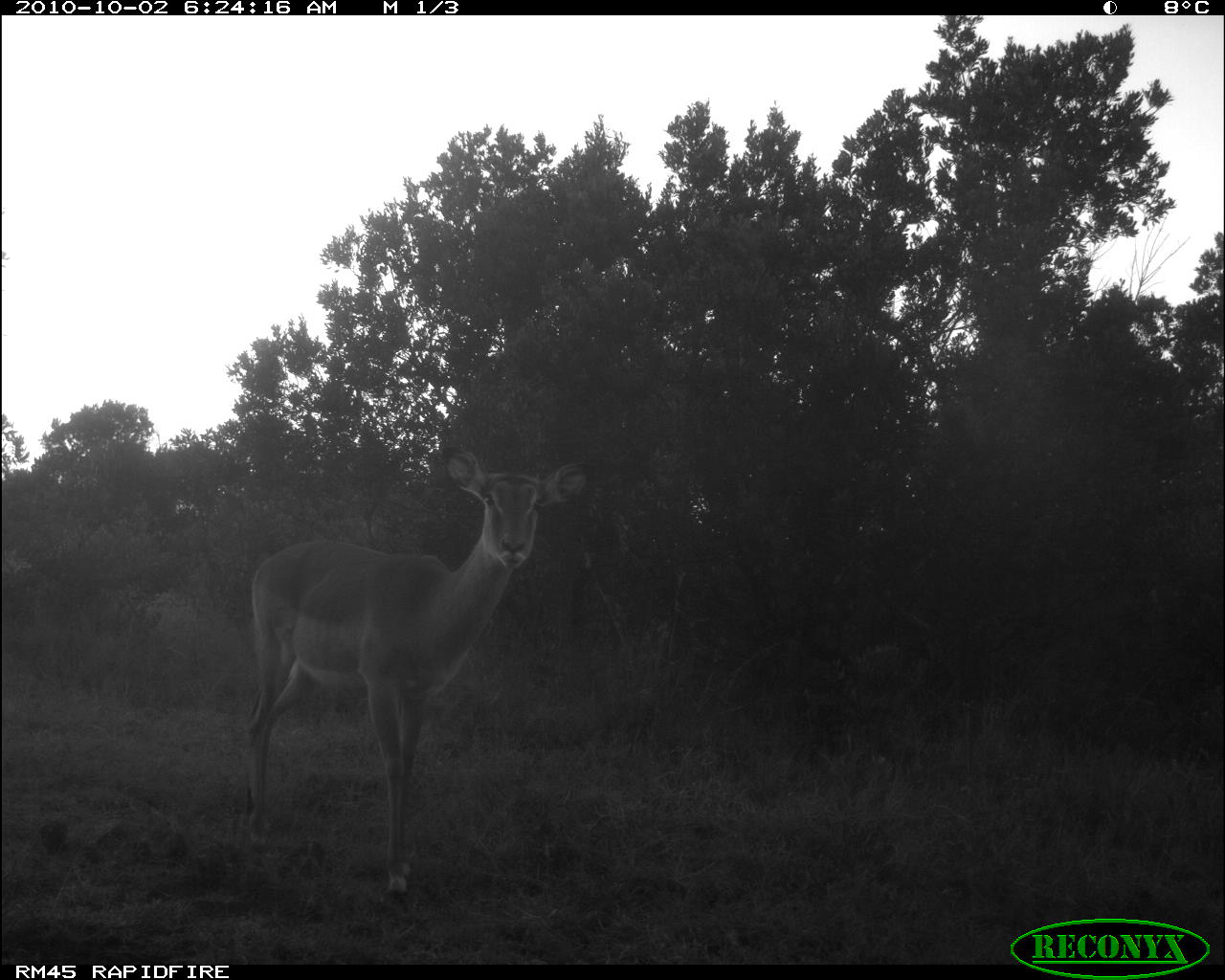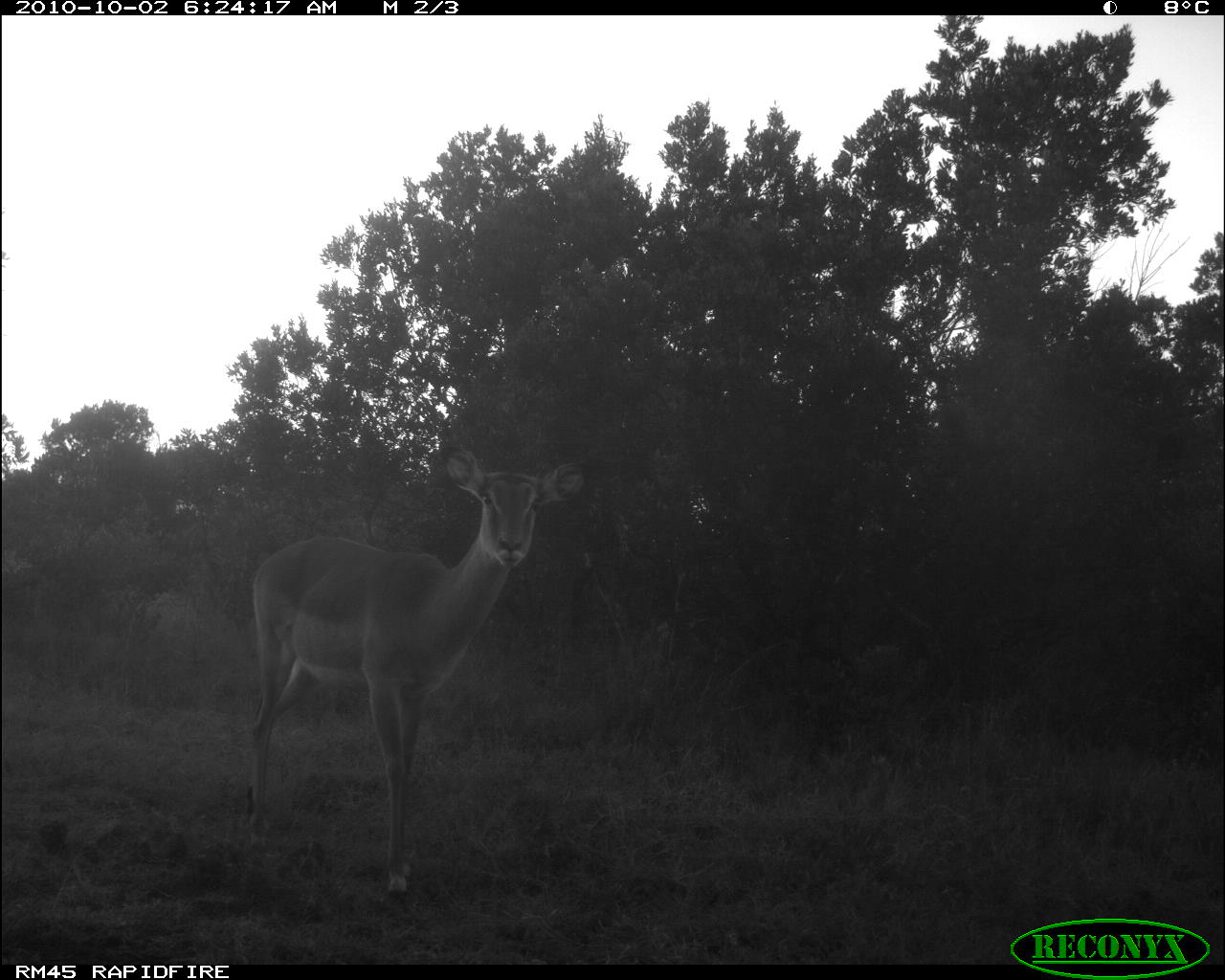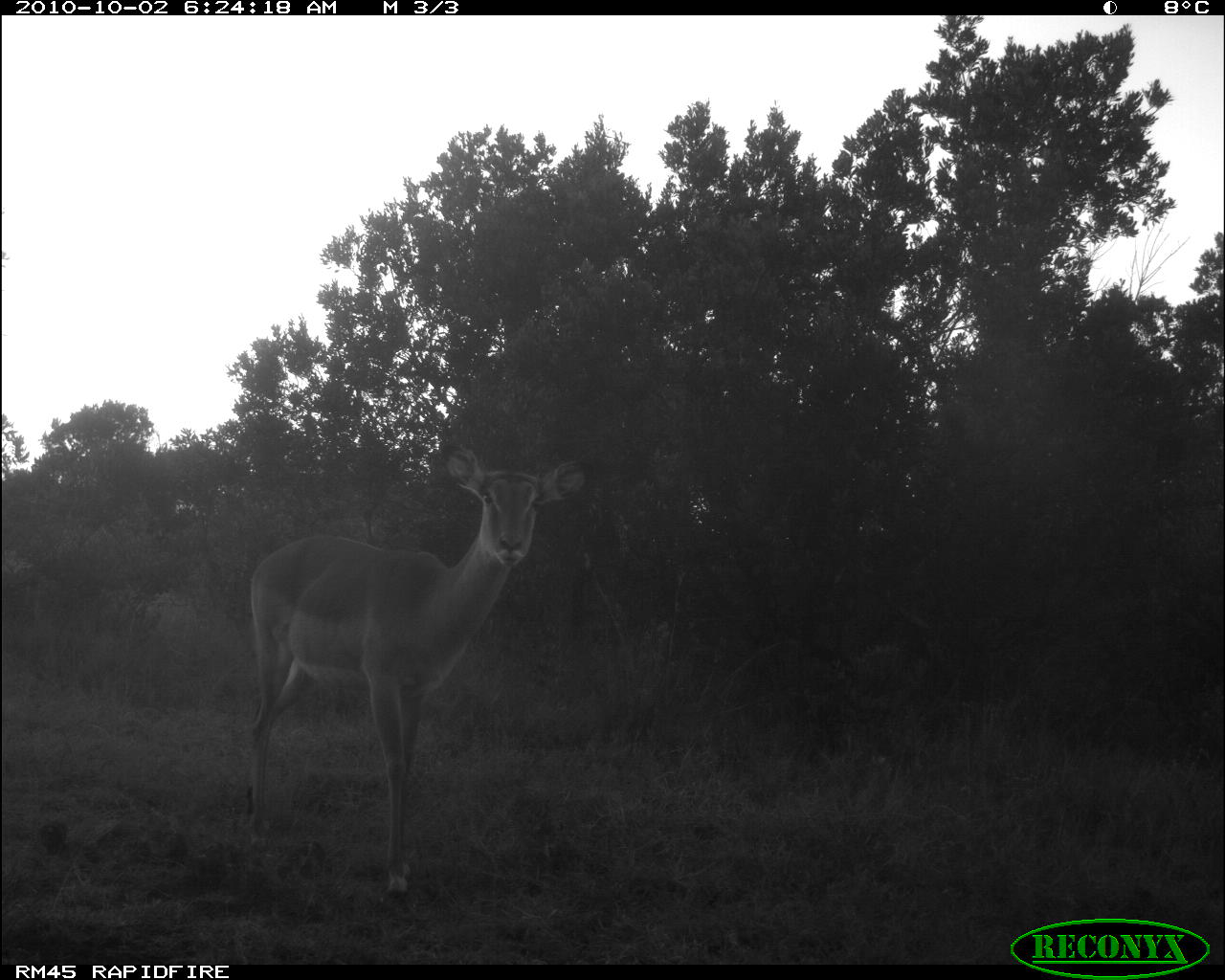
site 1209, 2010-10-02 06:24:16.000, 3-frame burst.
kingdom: Animalia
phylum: Chordata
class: Mammalia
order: Artiodactyla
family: Bovidae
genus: Aepyceros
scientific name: Aepyceros melampus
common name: impala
Aepyceros melampus (impala), count 1.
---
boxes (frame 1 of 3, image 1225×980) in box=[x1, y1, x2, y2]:
aepyceros melampus: box=[246, 444, 585, 906]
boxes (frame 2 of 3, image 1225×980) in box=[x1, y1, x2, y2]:
aepyceros melampus: box=[247, 442, 586, 898]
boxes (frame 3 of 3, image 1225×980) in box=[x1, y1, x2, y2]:
aepyceros melampus: box=[253, 448, 587, 899]